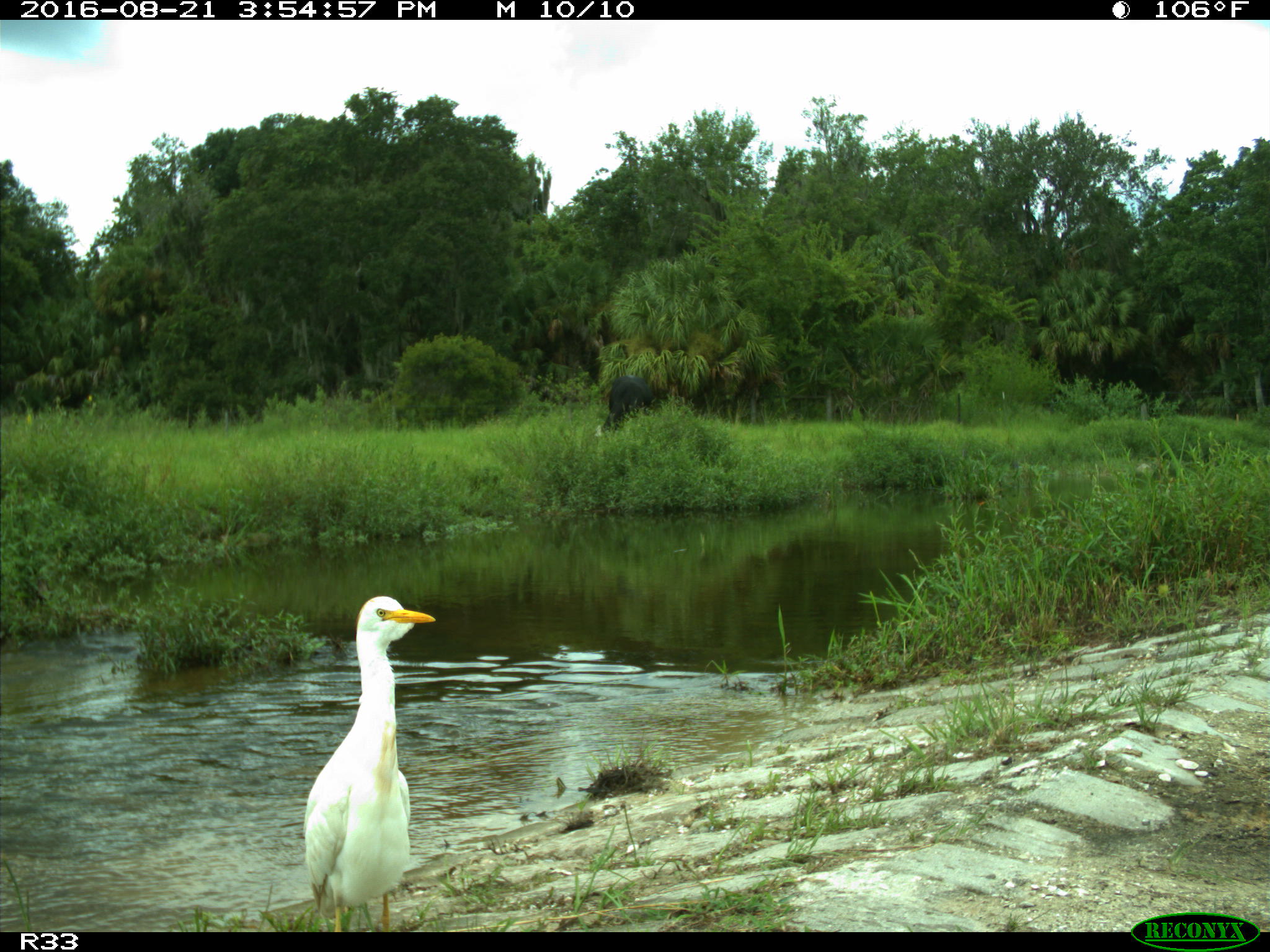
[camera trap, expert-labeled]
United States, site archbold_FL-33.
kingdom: Animalia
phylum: Chordata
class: Mammalia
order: Artiodactyla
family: Bovidae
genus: Bos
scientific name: Bos taurus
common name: domestic cow